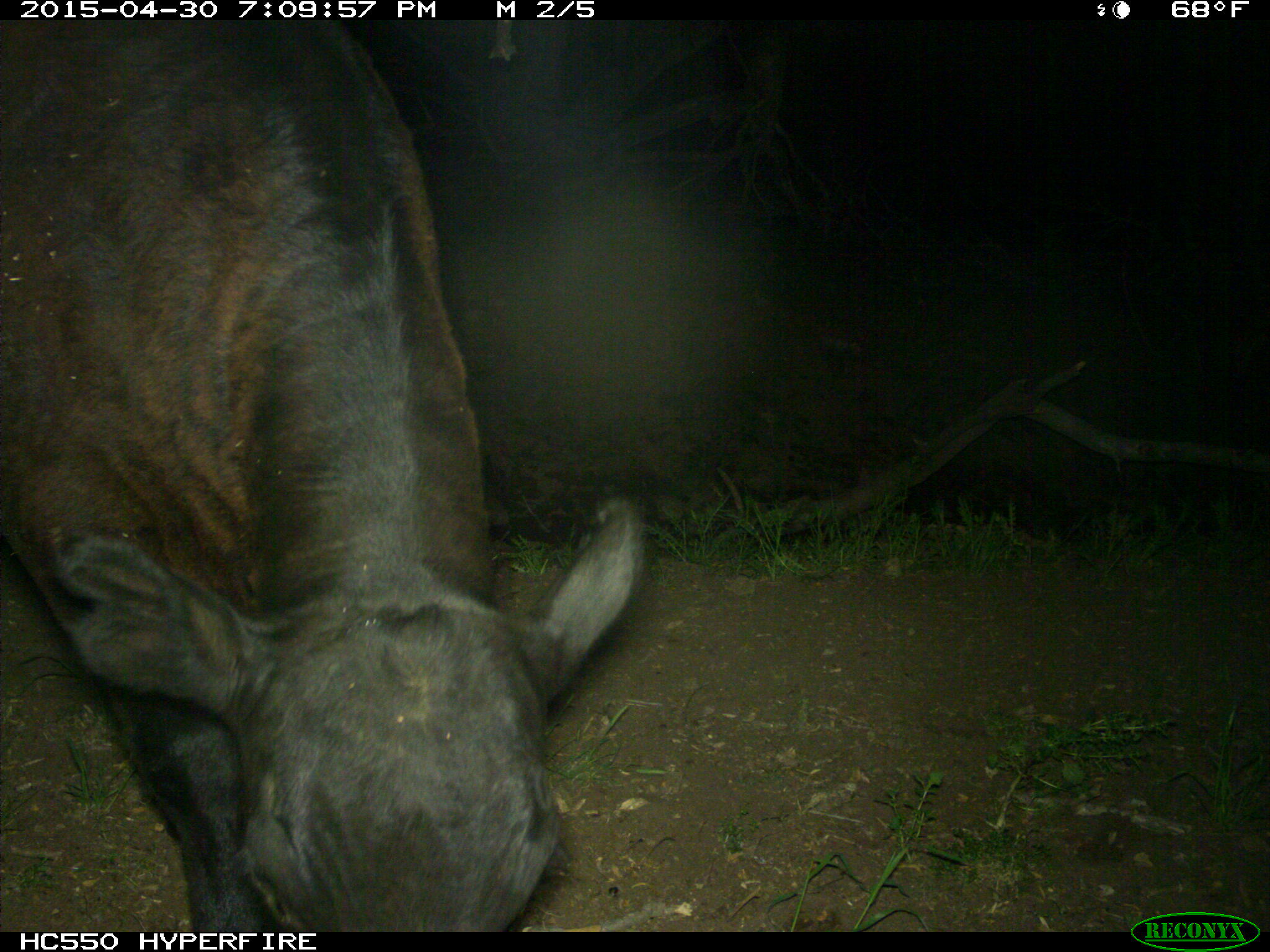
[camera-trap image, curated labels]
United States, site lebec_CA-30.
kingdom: Animalia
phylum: Chordata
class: Mammalia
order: Artiodactyla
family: Bovidae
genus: Bos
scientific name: Bos taurus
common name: domestic cow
Bos taurus (domestic cow).